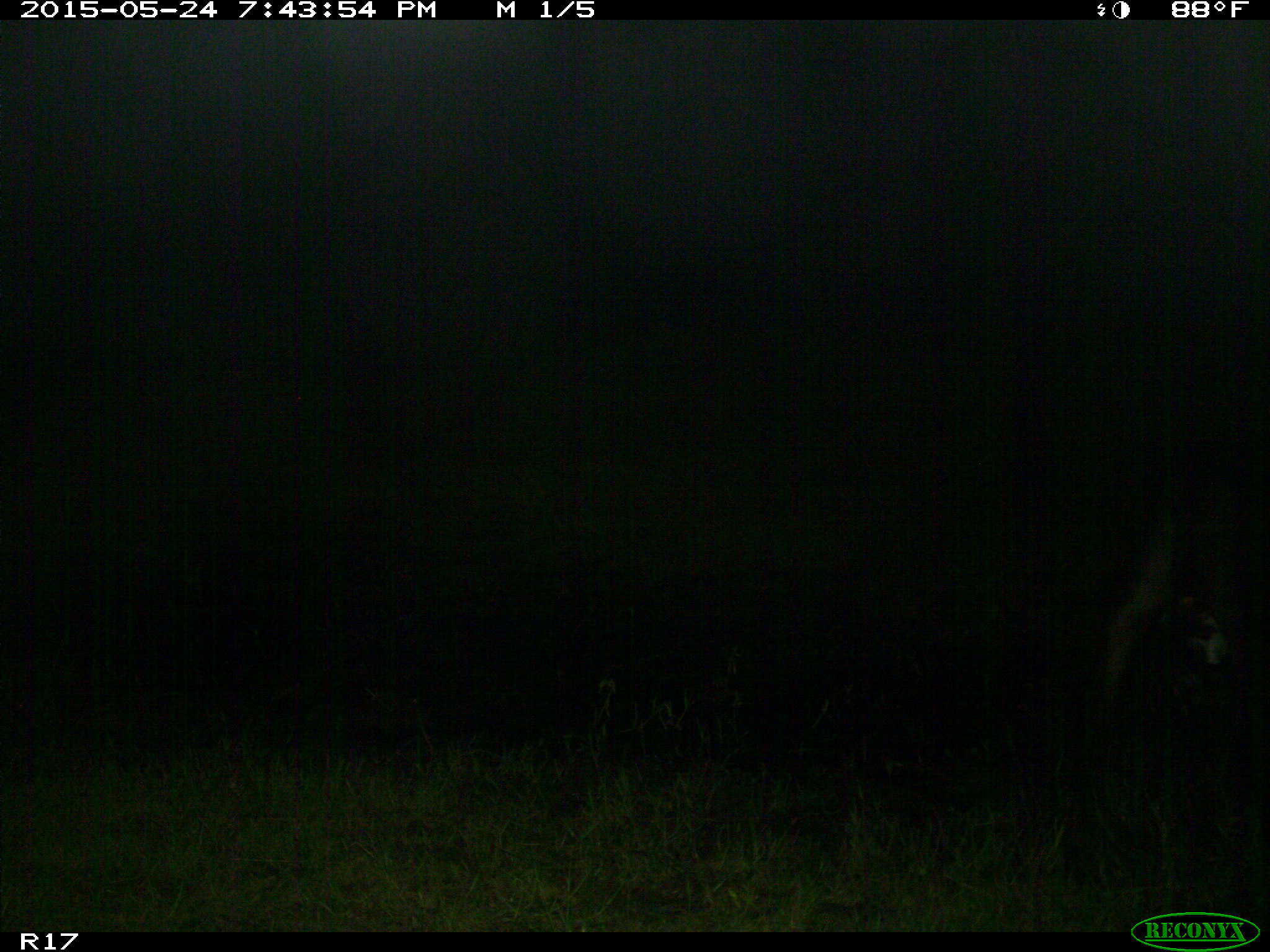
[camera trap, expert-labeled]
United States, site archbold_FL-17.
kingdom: Animalia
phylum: Chordata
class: Mammalia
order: Artiodactyla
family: Bovidae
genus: Bos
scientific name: Bos taurus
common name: domestic cow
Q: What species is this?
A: Bos taurus (domestic cow).